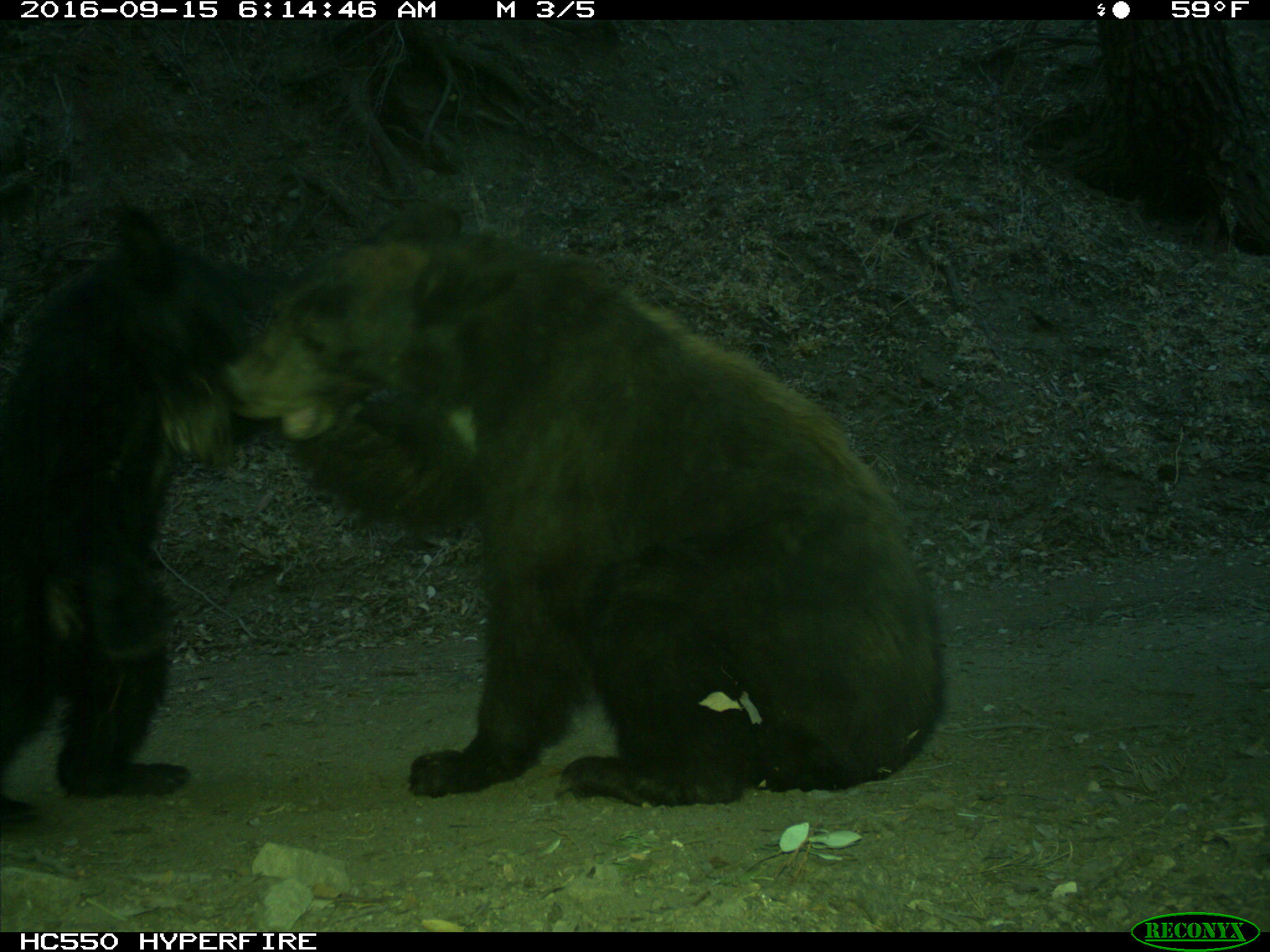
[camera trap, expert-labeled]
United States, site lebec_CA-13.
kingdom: Animalia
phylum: Chordata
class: Mammalia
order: Carnivora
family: Ursidae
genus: Ursus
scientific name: Ursus americanus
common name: american black bear